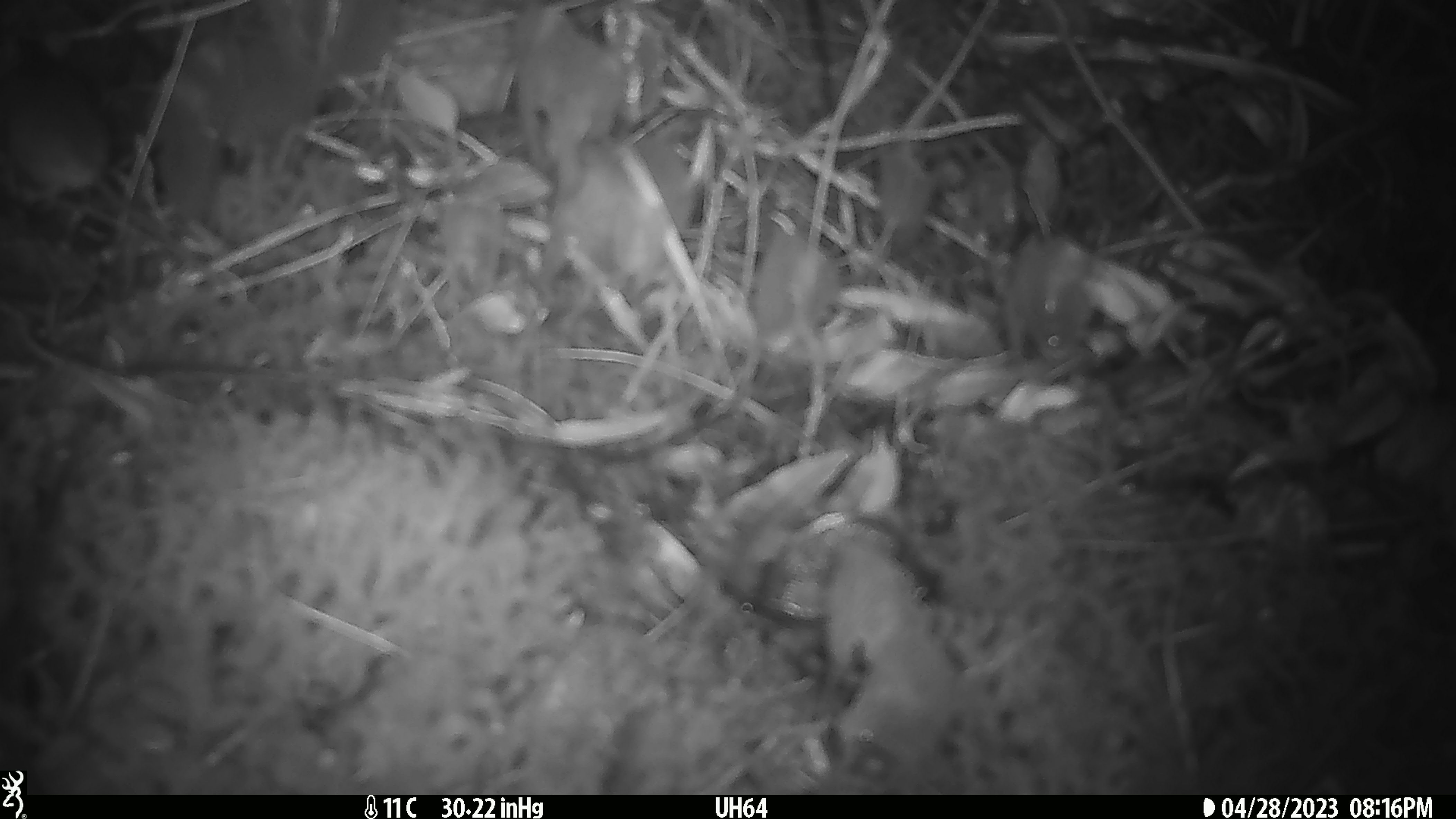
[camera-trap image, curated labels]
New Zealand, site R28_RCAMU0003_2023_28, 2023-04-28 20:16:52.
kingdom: Animalia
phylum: Chordata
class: Mammalia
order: Rodentia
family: Muridae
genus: Mus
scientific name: Mus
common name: mouse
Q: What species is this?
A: Mouse (Mus).